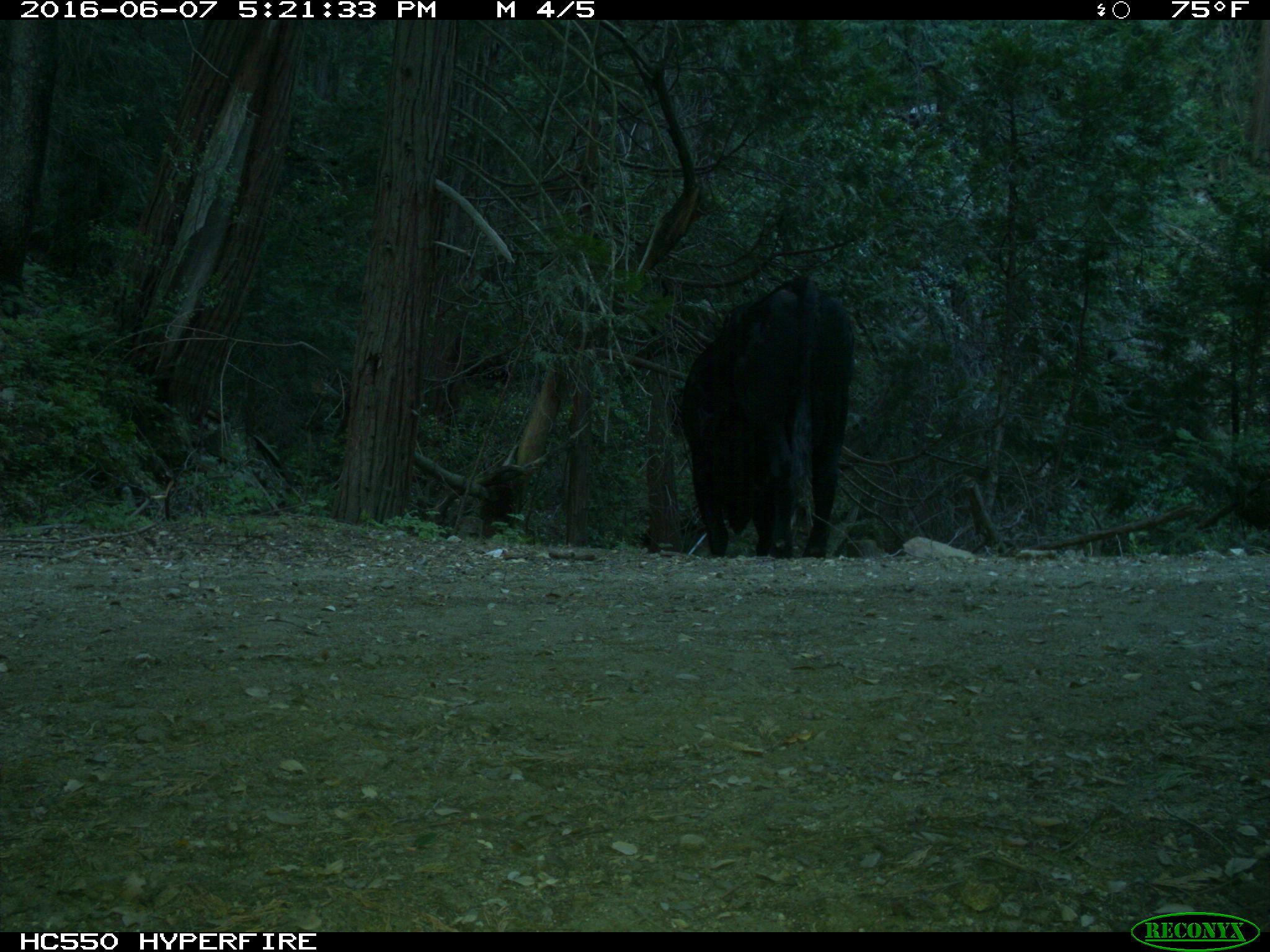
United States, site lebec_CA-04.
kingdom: Animalia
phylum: Chordata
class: Mammalia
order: Artiodactyla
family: Bovidae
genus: Bos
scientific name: Bos taurus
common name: domestic cow